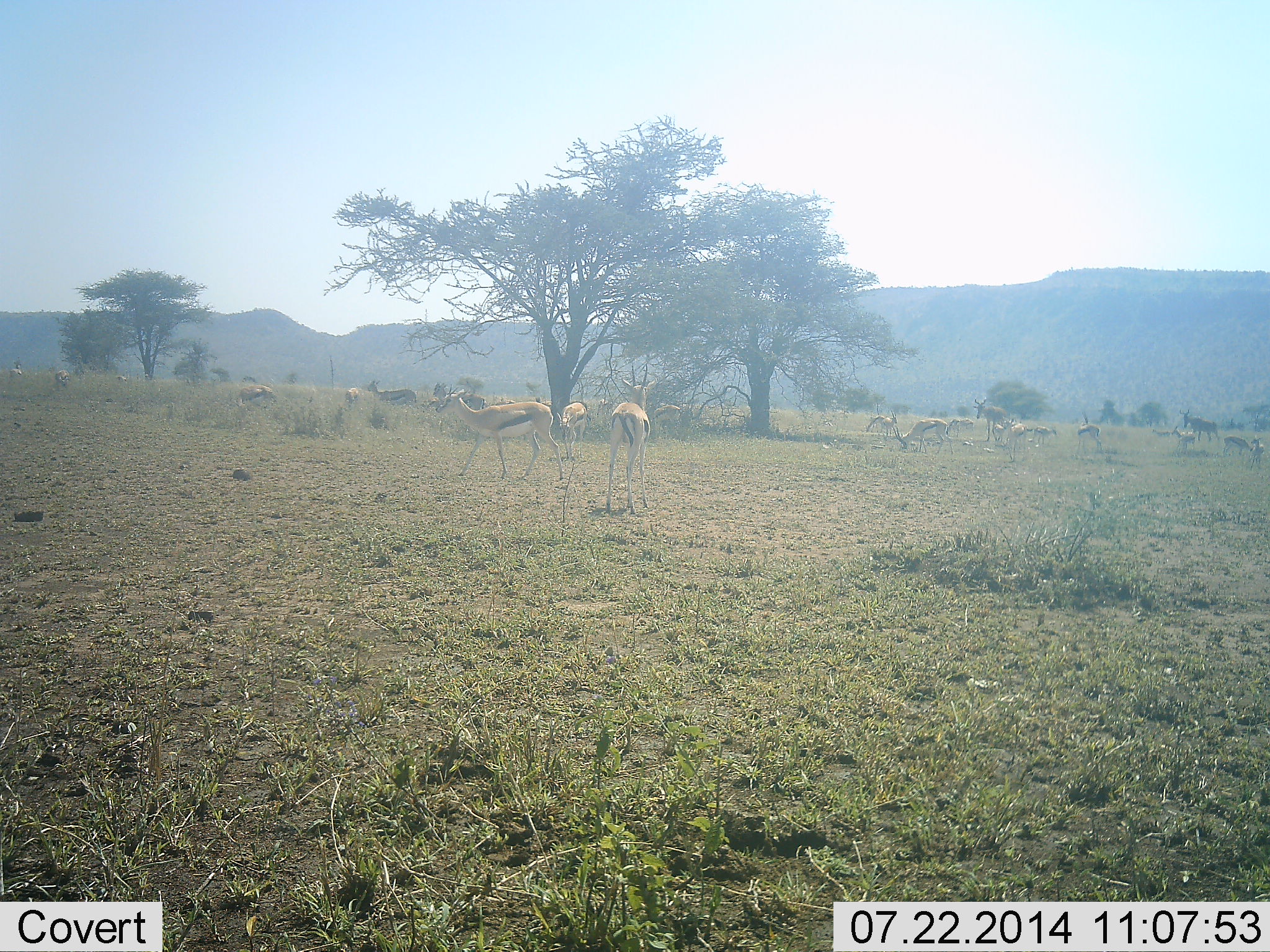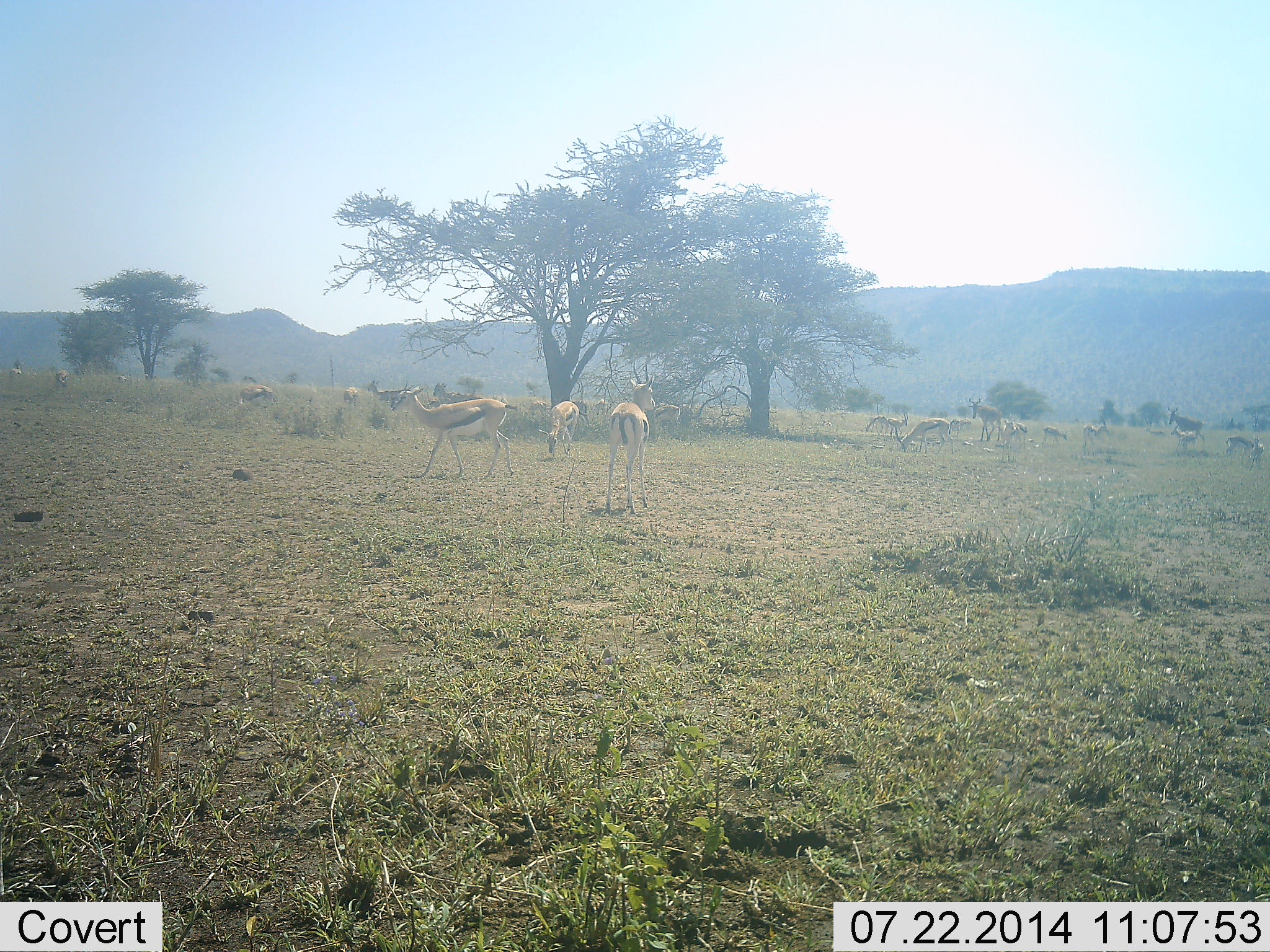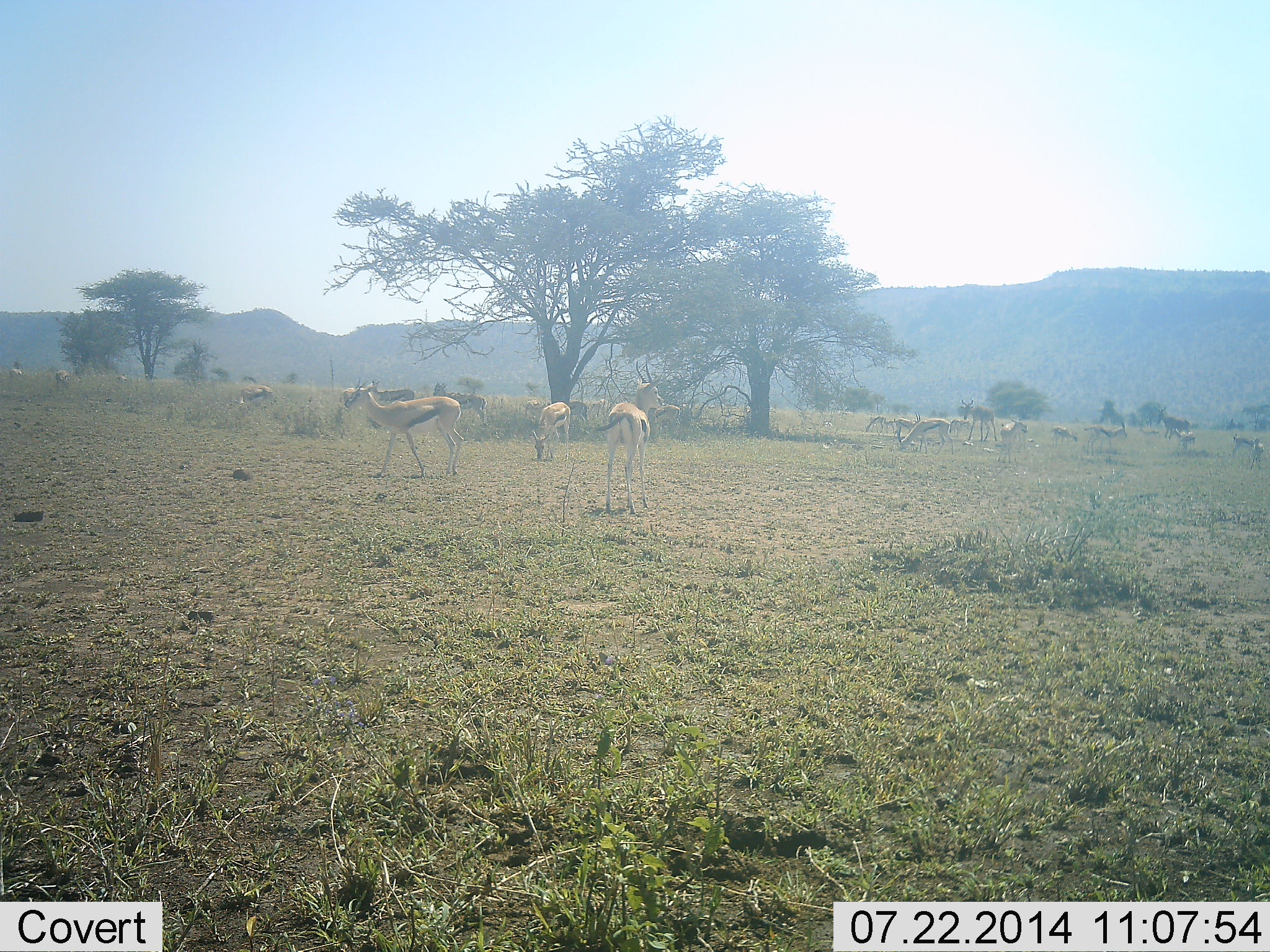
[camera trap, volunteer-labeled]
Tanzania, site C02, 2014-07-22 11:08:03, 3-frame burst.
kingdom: Animalia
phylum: Chordata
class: Mammalia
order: Artiodactyla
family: Bovidae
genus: Eudorcas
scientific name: Eudorcas thomsonii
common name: thomson's gazelle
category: gazellethomsons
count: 11-50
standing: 85%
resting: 0%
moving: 69%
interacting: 8%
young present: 0%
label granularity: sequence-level